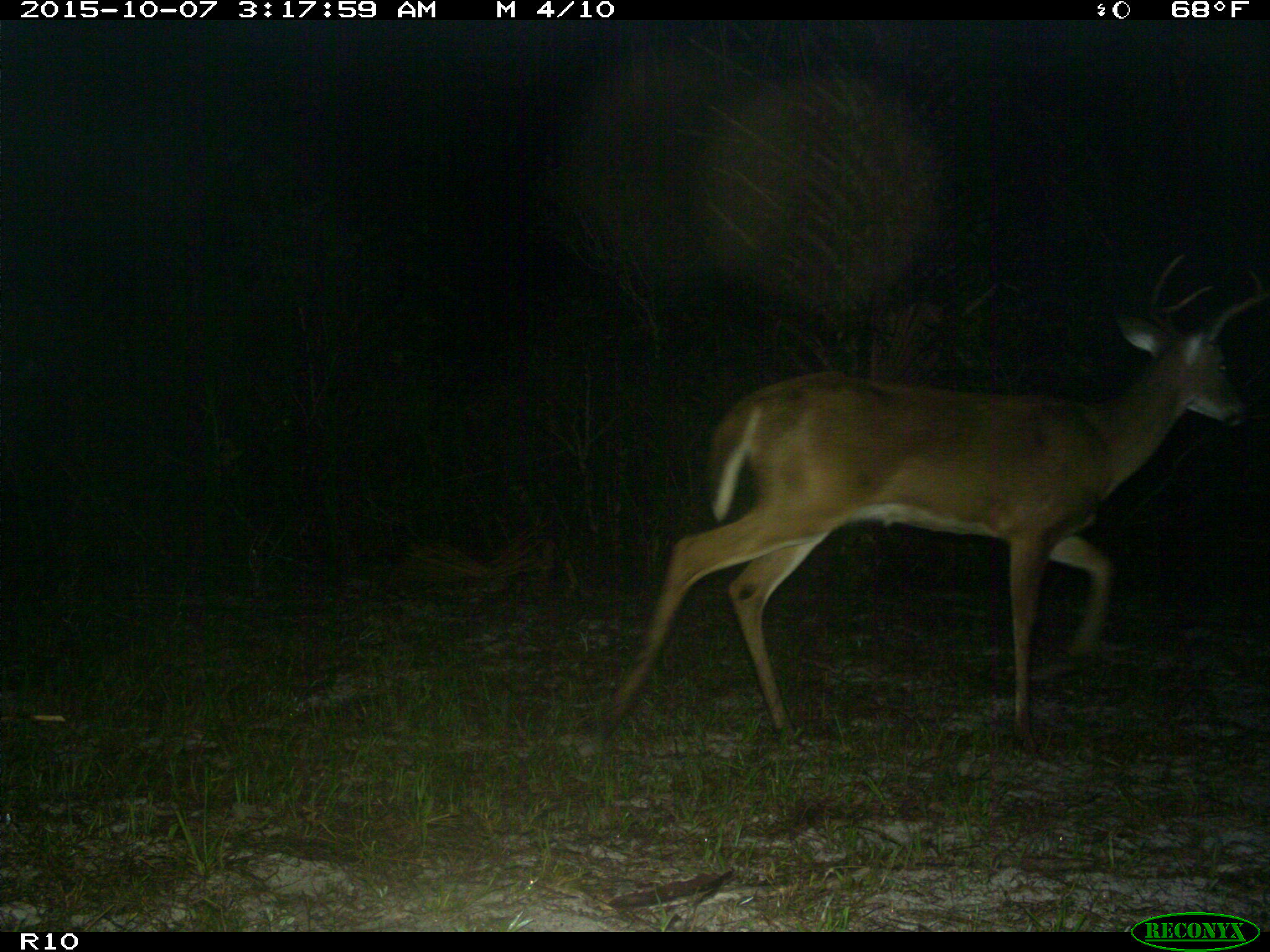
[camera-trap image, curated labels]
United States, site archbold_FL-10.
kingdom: Animalia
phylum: Chordata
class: Mammalia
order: Artiodactyla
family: Cervidae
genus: Odocoileus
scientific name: Odocoileus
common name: deer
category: unidentified deer